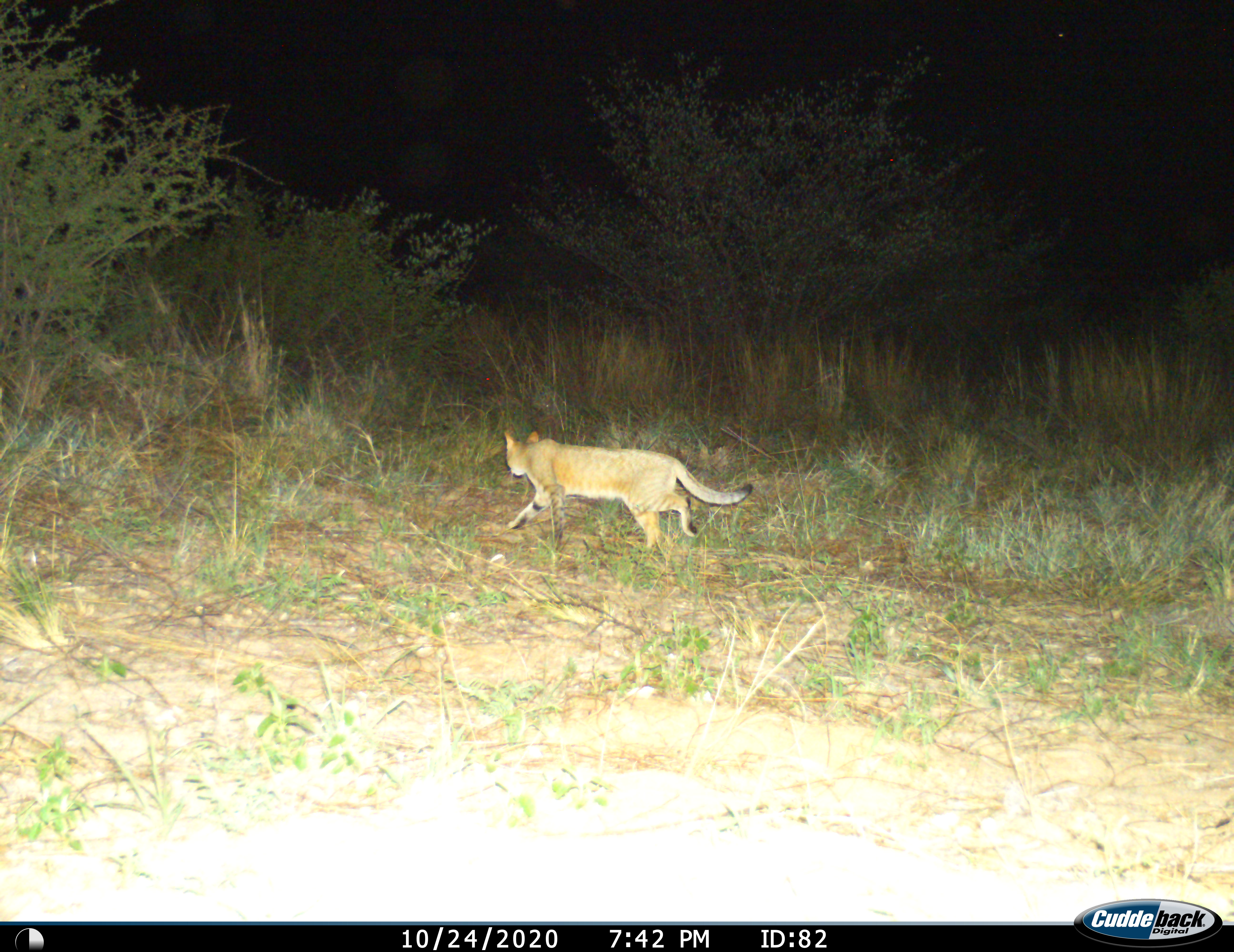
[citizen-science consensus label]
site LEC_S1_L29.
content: unidentified animal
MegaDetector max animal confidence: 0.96